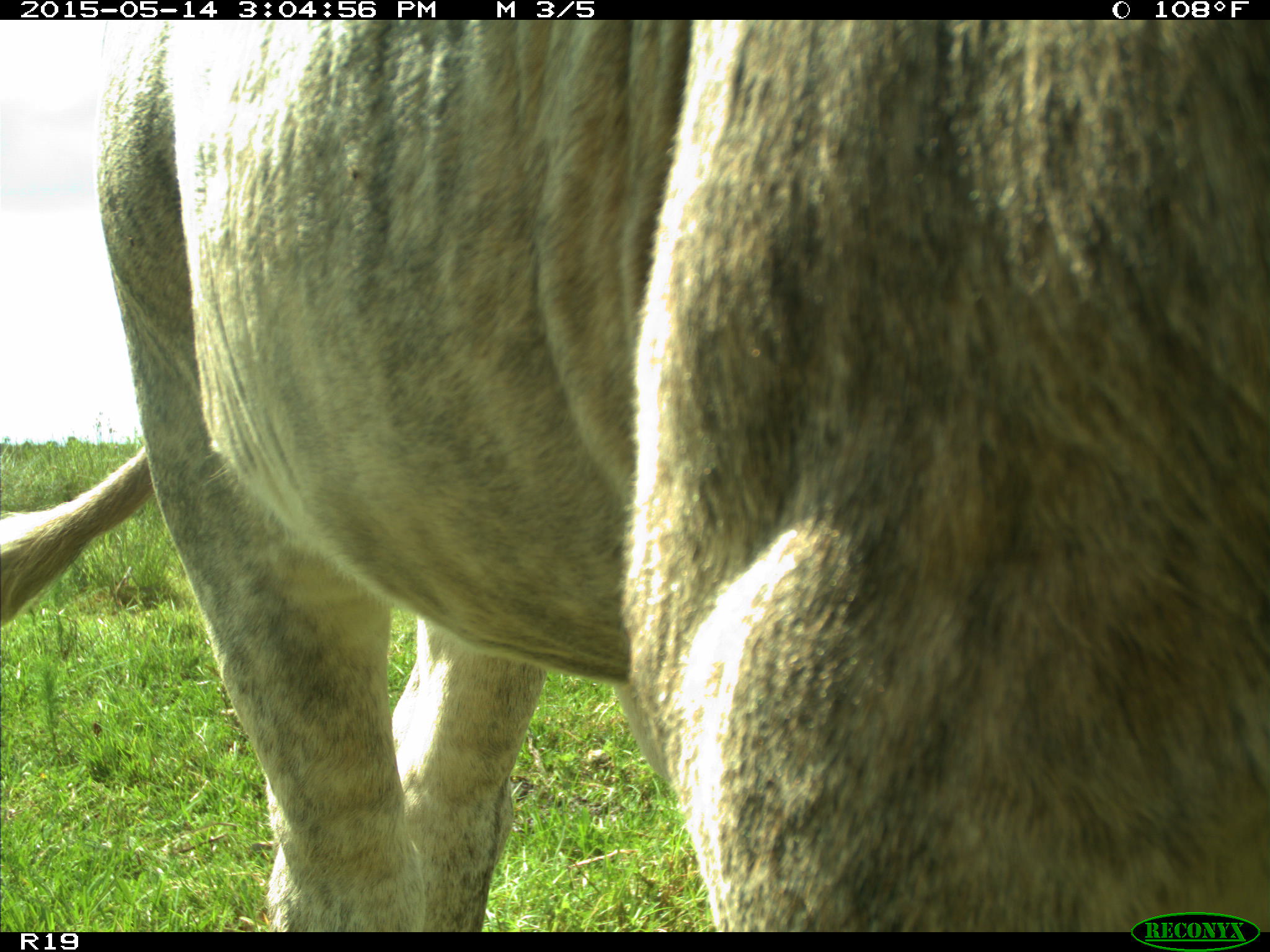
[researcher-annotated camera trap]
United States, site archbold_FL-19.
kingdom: Animalia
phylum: Chordata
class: Mammalia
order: Artiodactyla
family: Bovidae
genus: Bos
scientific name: Bos taurus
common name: domestic cow